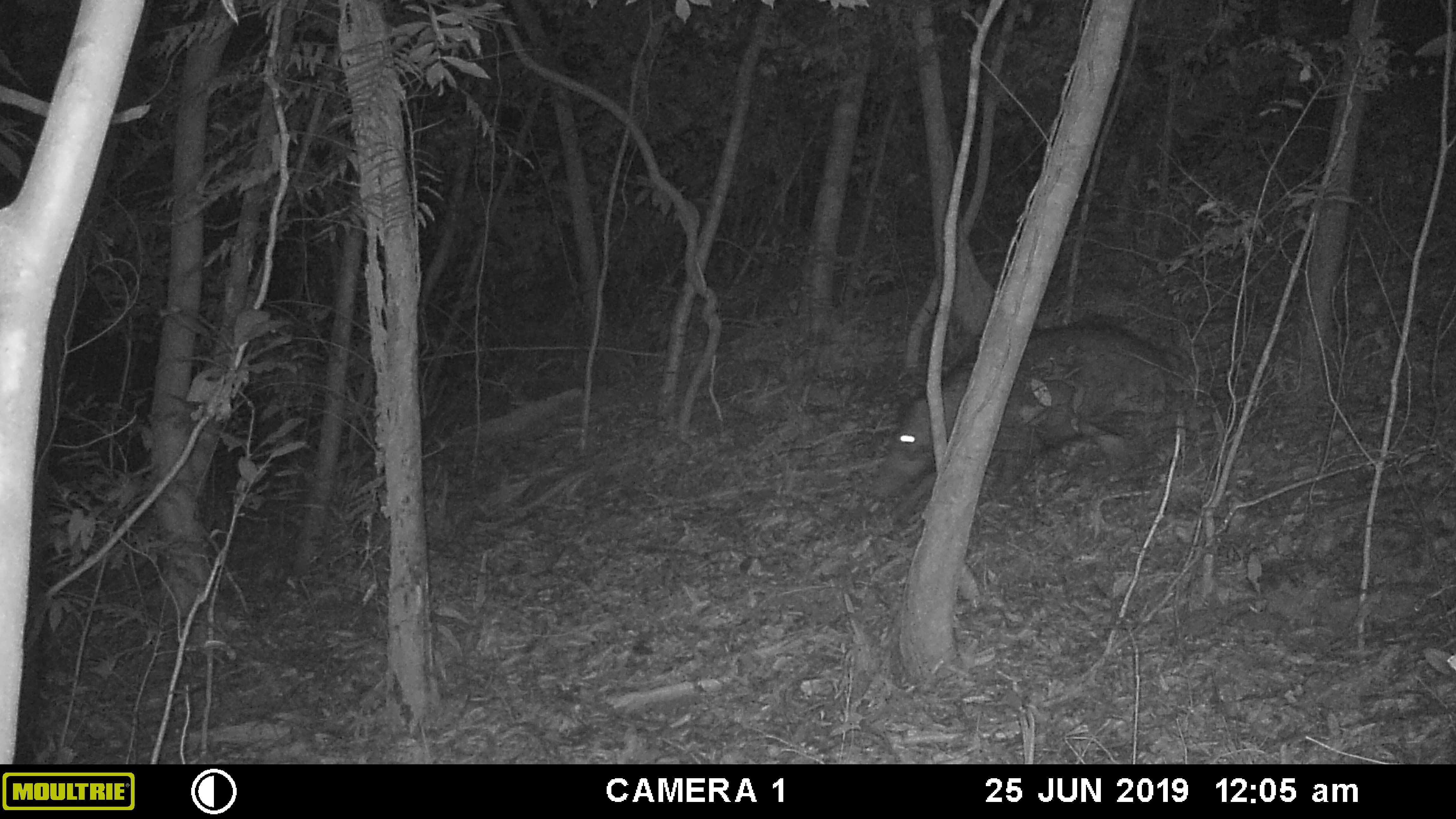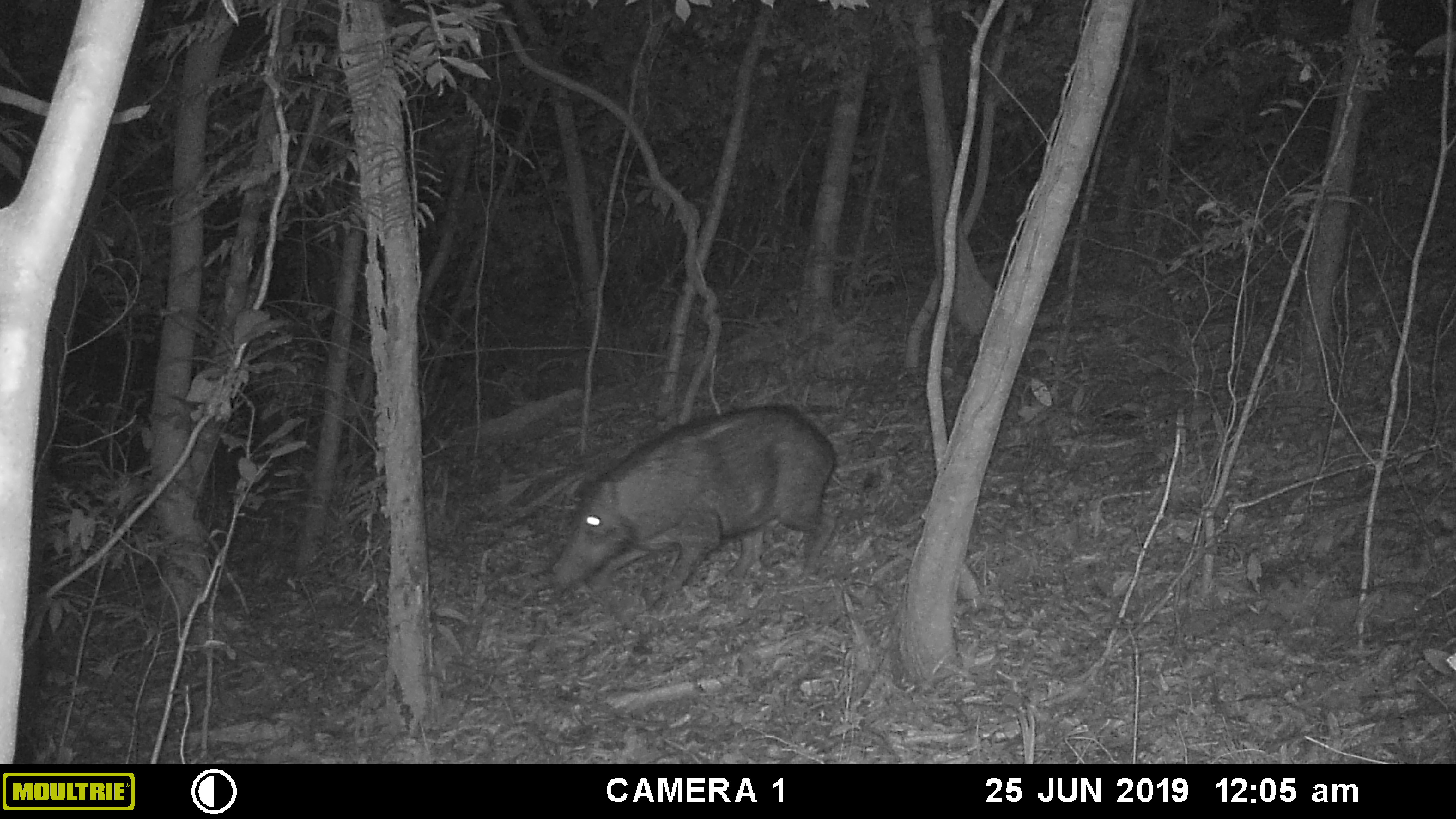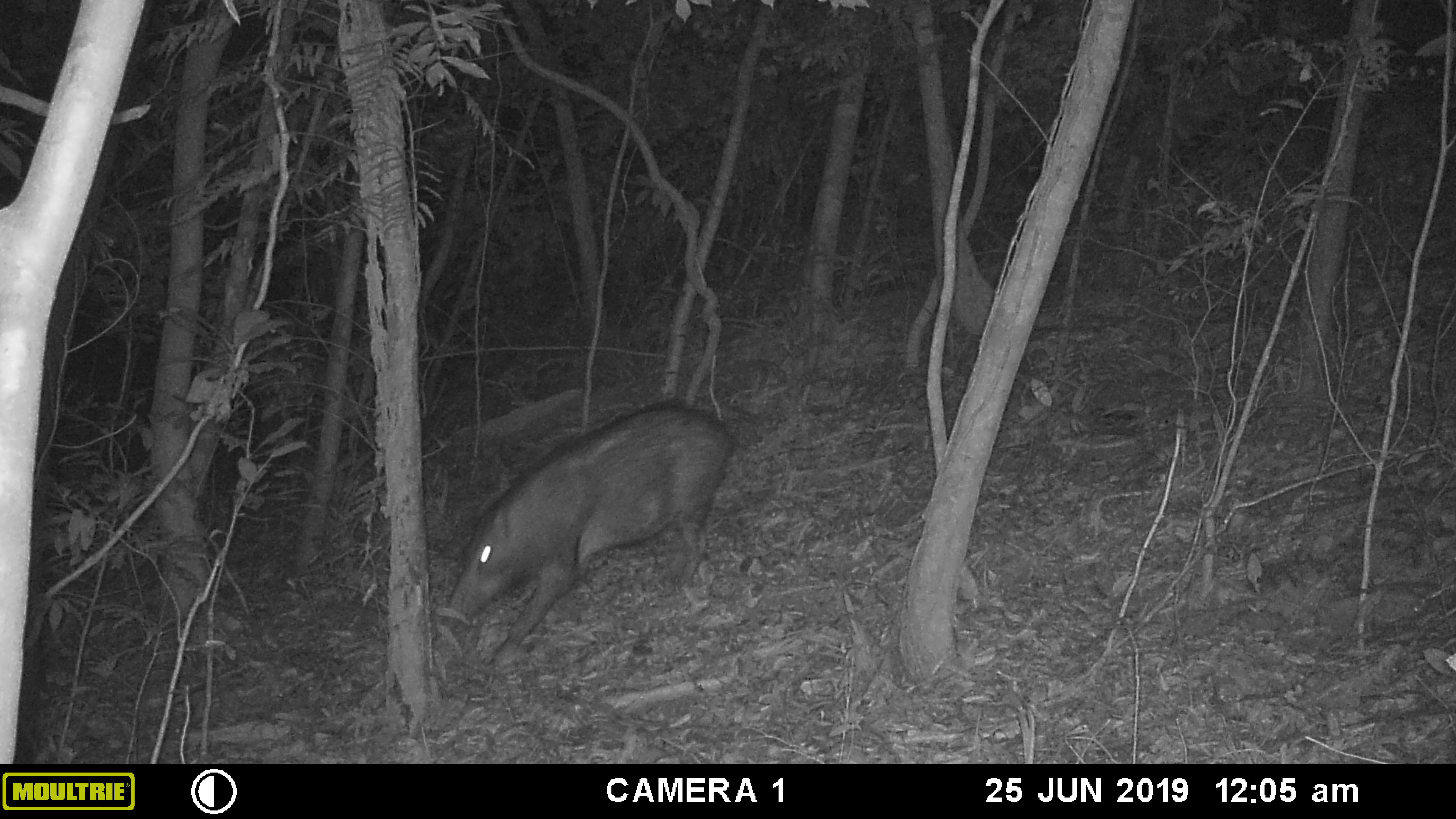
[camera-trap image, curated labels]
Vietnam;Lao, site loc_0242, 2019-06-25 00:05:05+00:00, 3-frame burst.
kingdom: Animalia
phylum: Chordata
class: Mammalia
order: Artiodactyla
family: Suidae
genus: Sus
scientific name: Sus scrofa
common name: eurasian wild pig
Eurasian wild pig (Sus scrofa). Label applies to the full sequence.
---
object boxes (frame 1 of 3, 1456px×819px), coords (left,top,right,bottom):
eurasian wild pig: (866,324,1174,519)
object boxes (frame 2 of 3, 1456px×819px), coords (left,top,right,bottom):
eurasian wild pig: (548,405,838,609)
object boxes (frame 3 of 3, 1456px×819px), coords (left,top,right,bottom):
eurasian wild pig: (438,406,738,667)